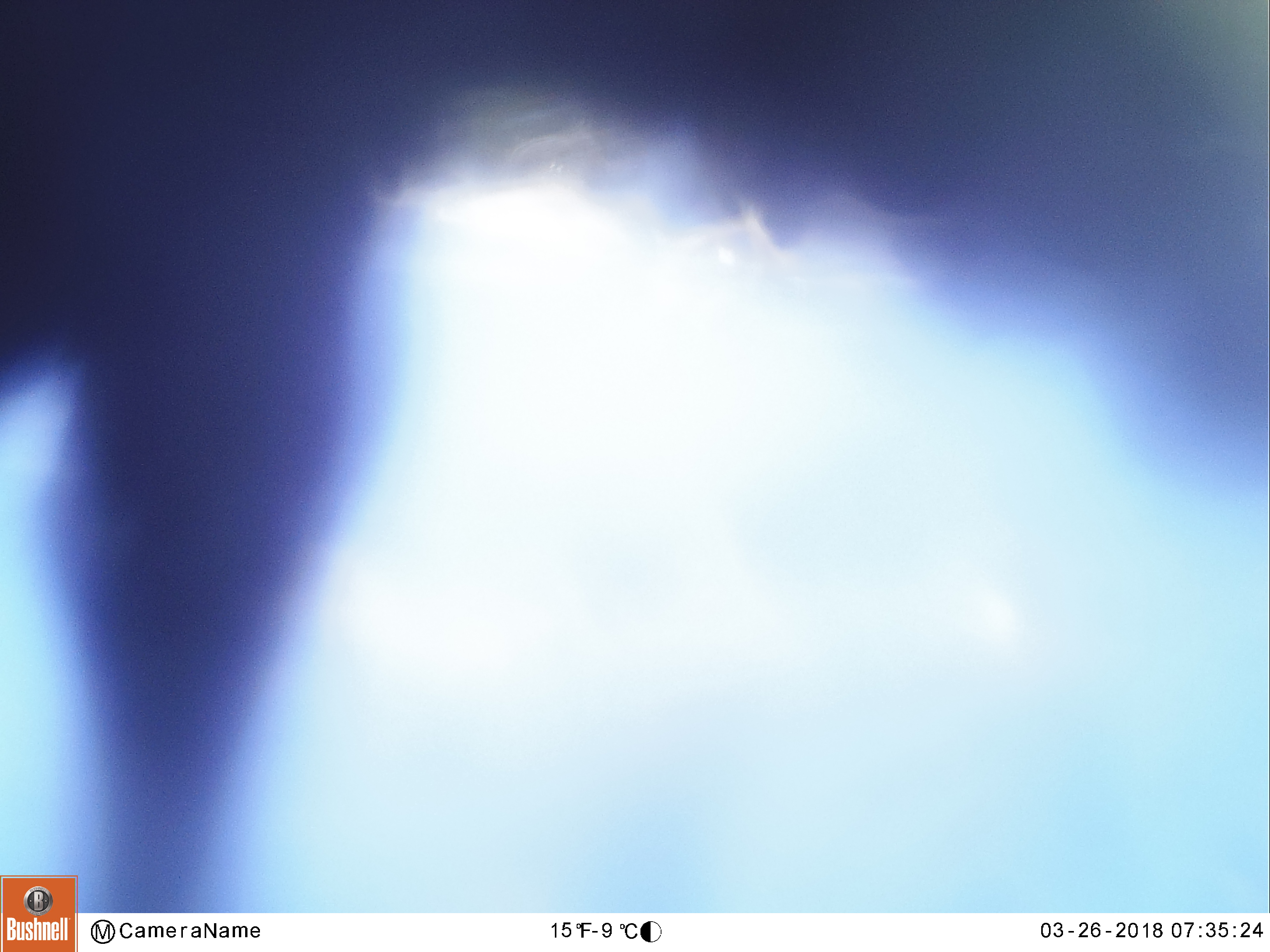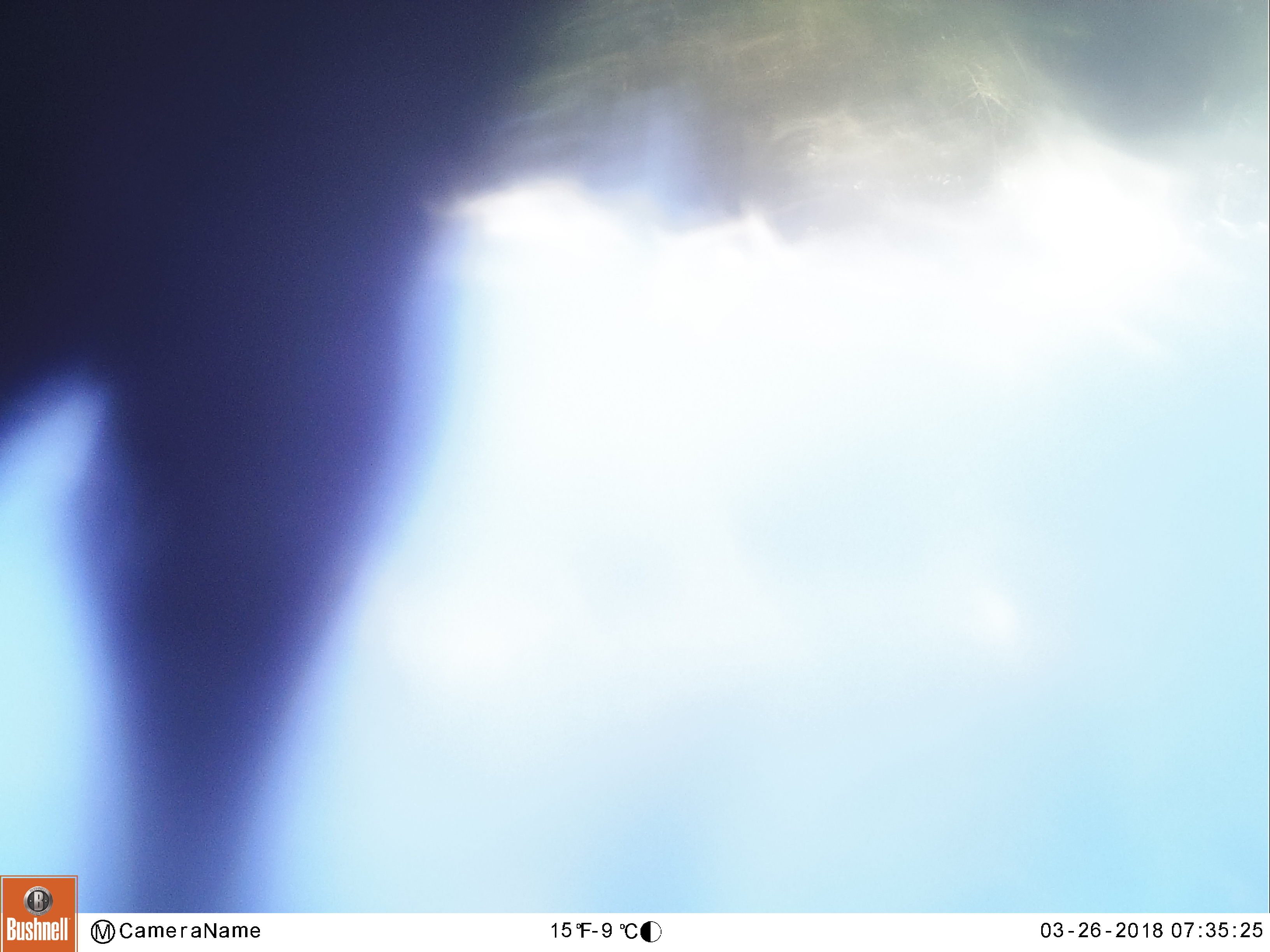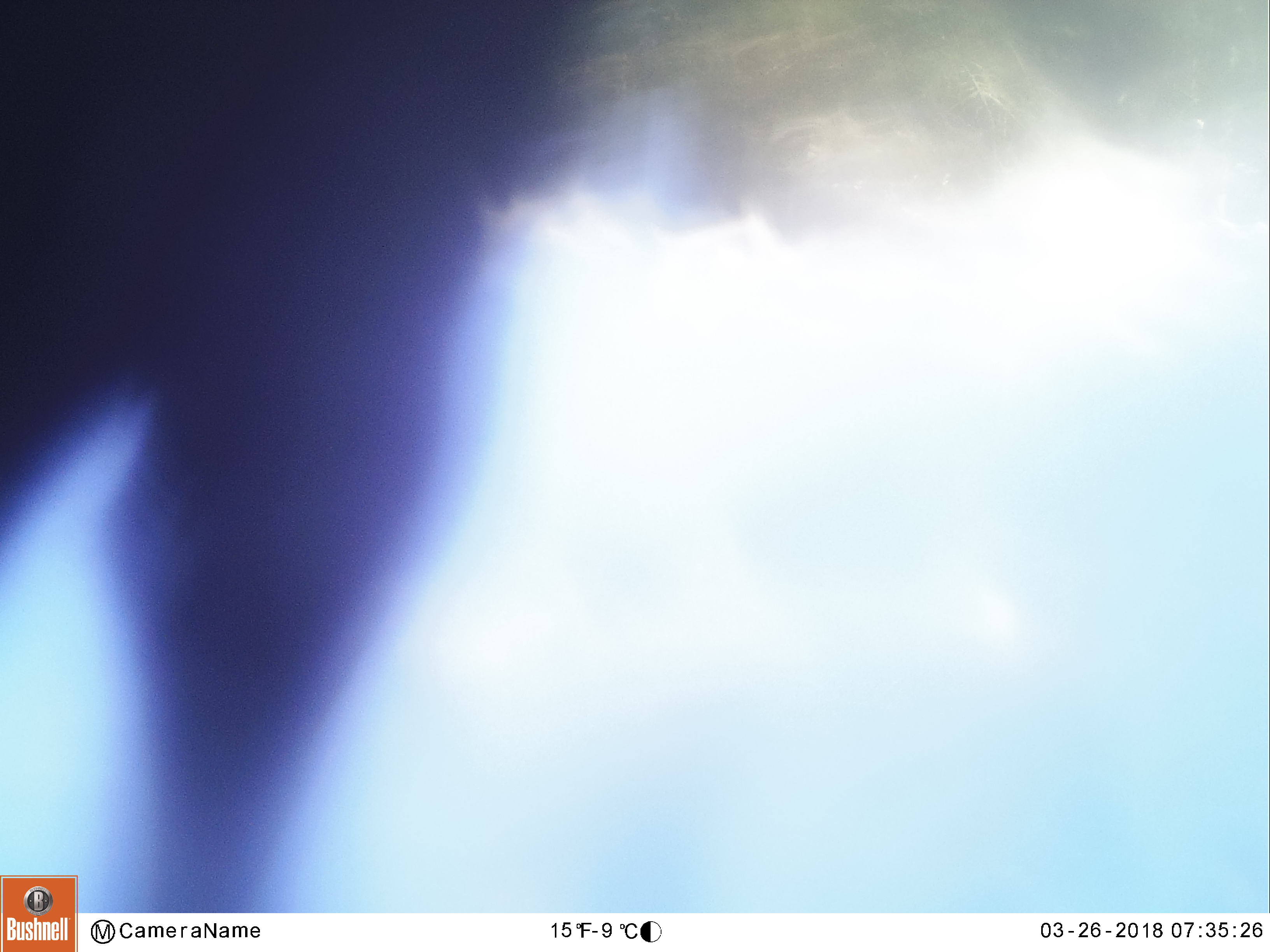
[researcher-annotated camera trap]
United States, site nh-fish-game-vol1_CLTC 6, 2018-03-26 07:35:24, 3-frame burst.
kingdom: Animalia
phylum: Chordata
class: Mammalia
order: Artiodactyla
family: Cervidae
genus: Alces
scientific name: Alces alces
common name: moose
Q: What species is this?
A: Moose (Alces alces).